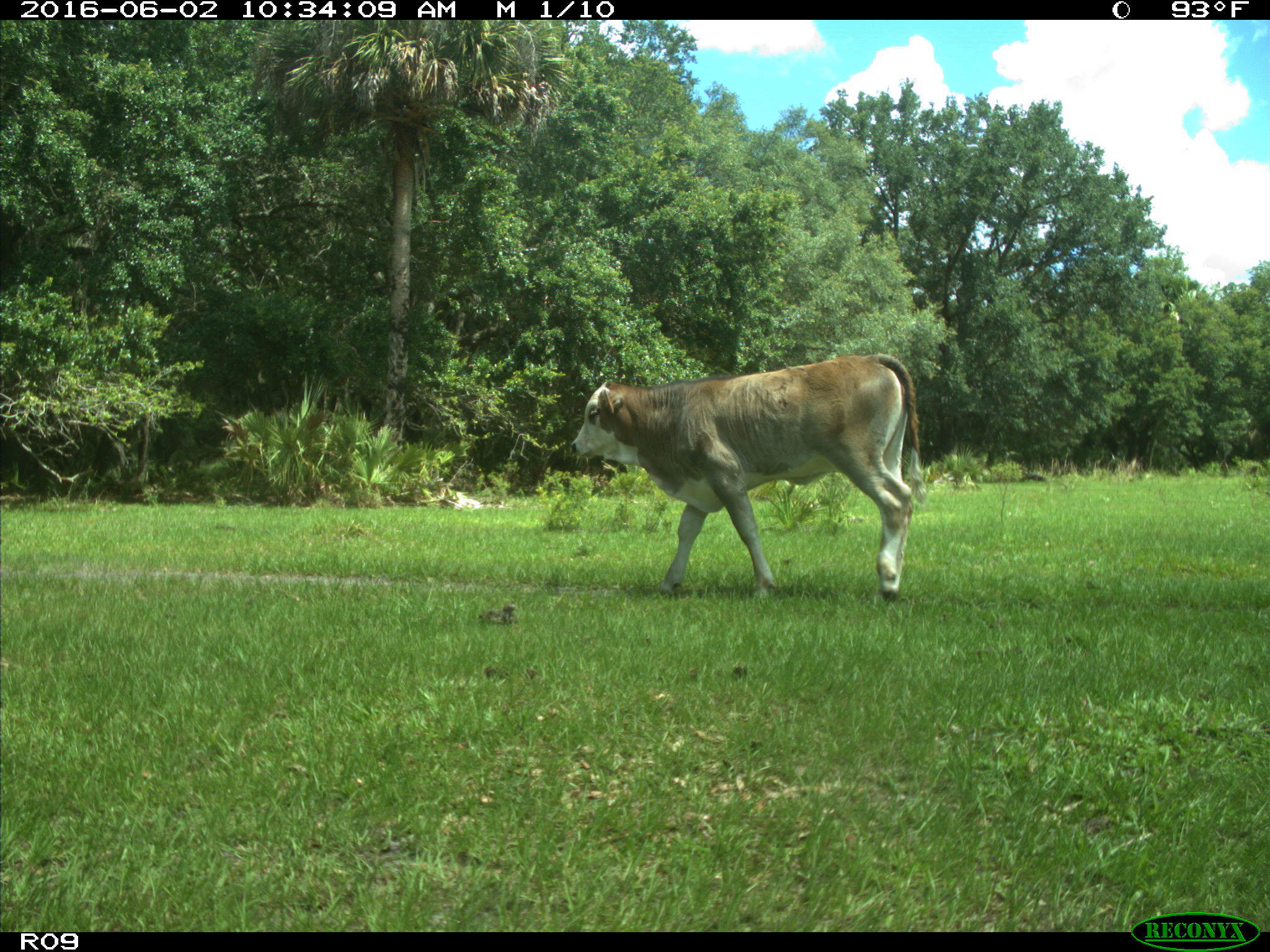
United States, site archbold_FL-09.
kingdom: Animalia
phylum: Chordata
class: Mammalia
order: Artiodactyla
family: Bovidae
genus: Bos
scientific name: Bos taurus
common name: domestic cow